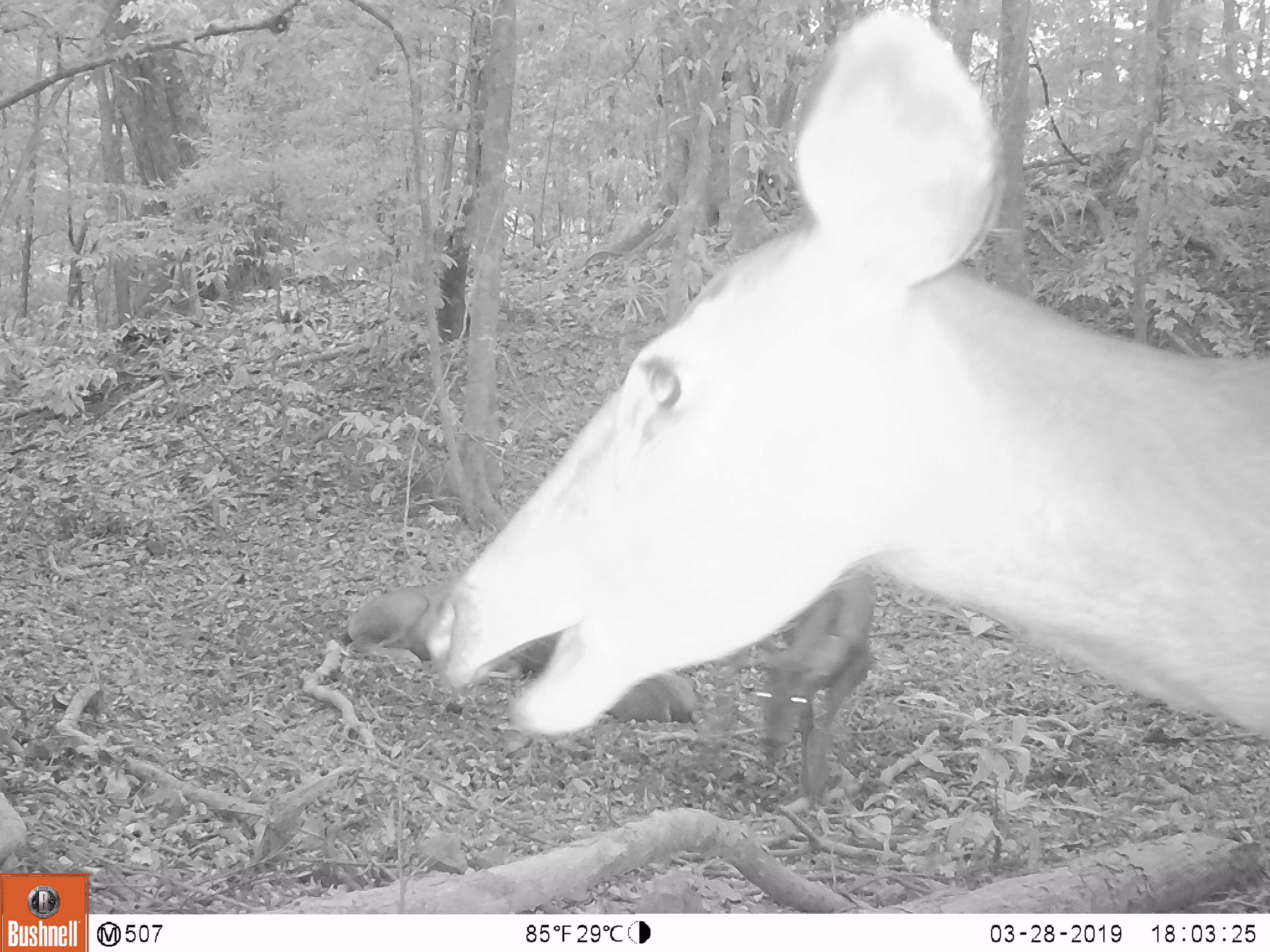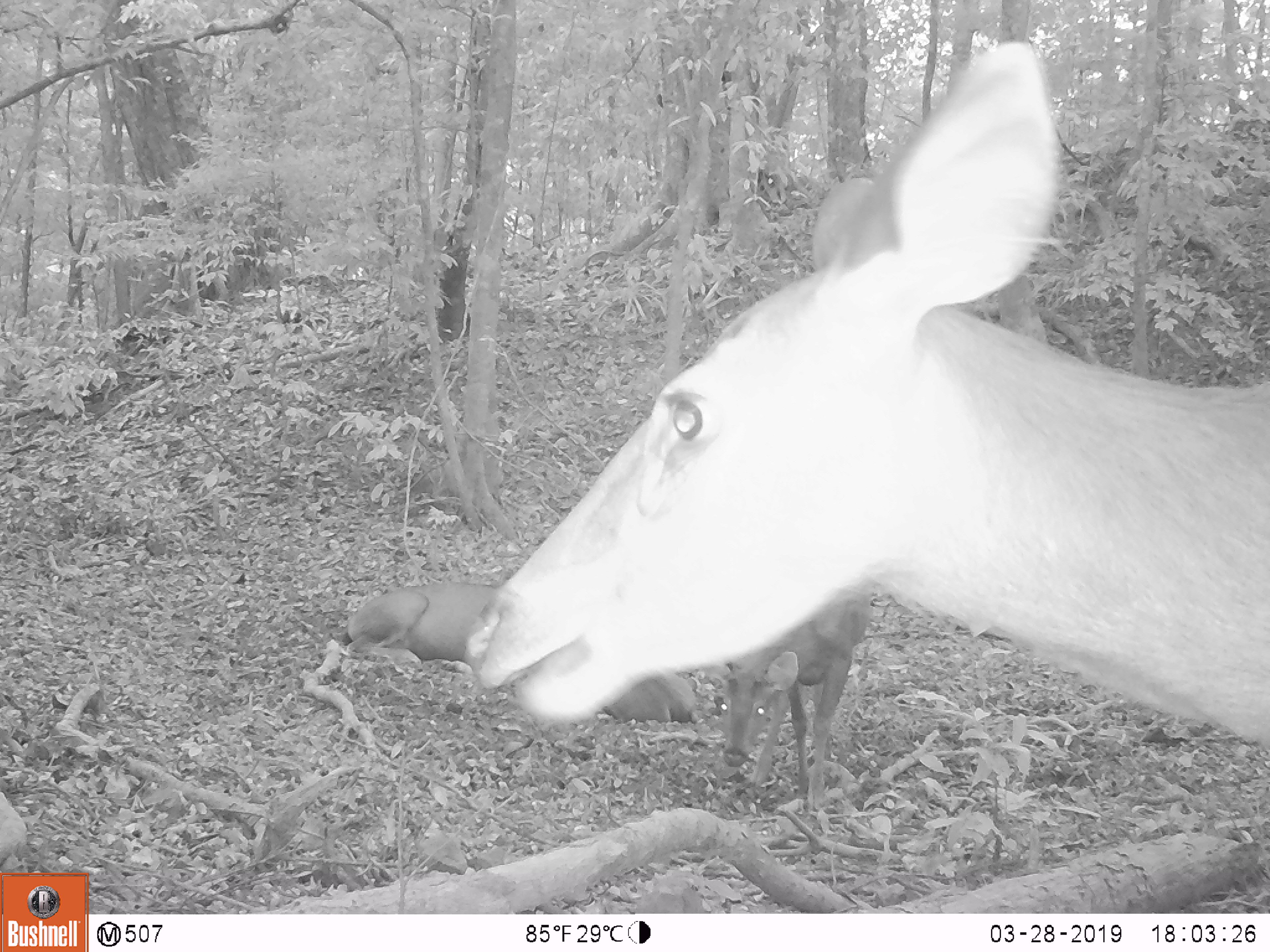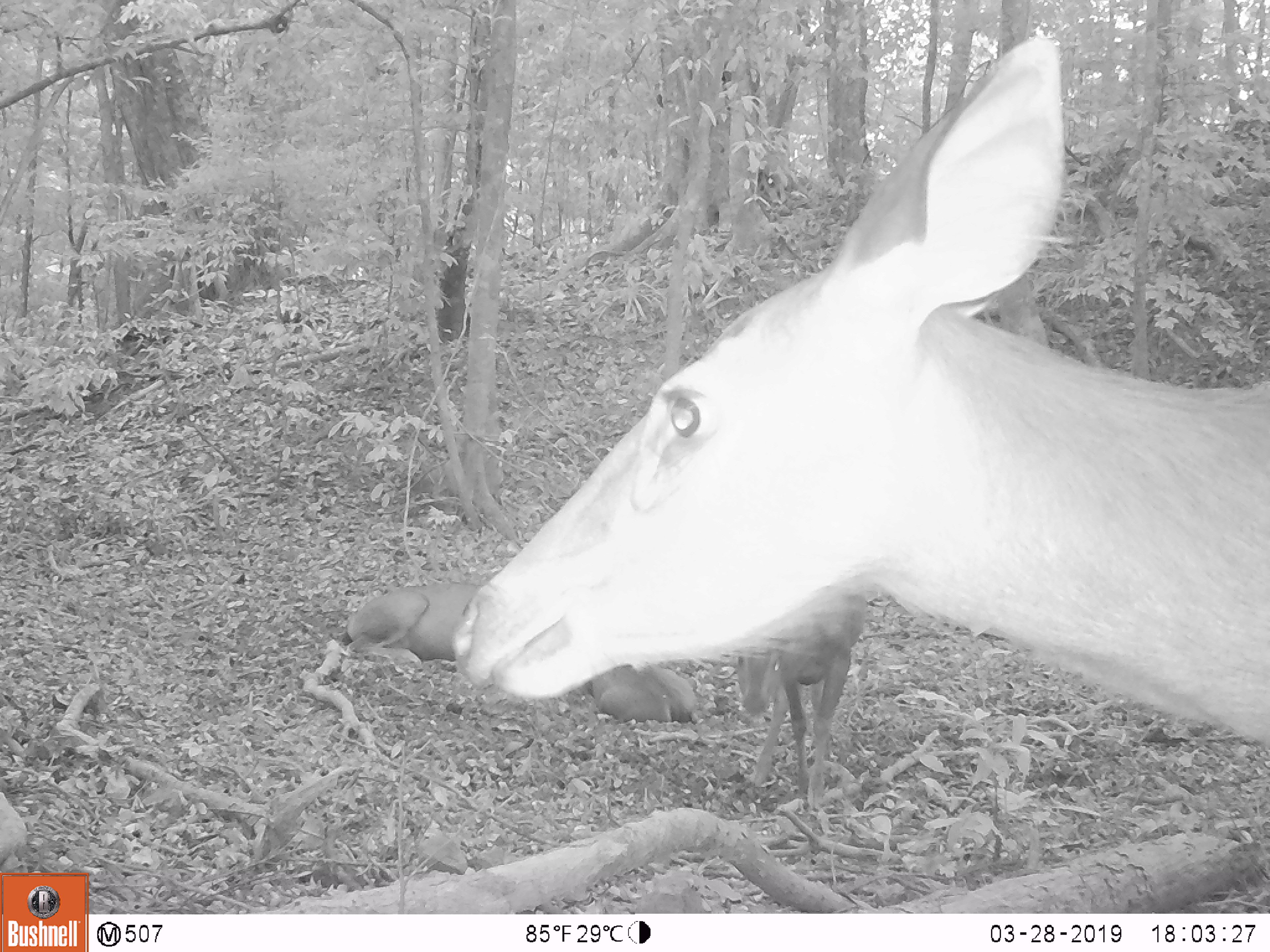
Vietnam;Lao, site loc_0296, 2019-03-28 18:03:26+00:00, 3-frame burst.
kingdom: Animalia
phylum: Chordata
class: Mammalia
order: Artiodactyla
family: Cervidae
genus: Rusa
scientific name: Rusa unicolor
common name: sambar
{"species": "sambar (Rusa unicolor)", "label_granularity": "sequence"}